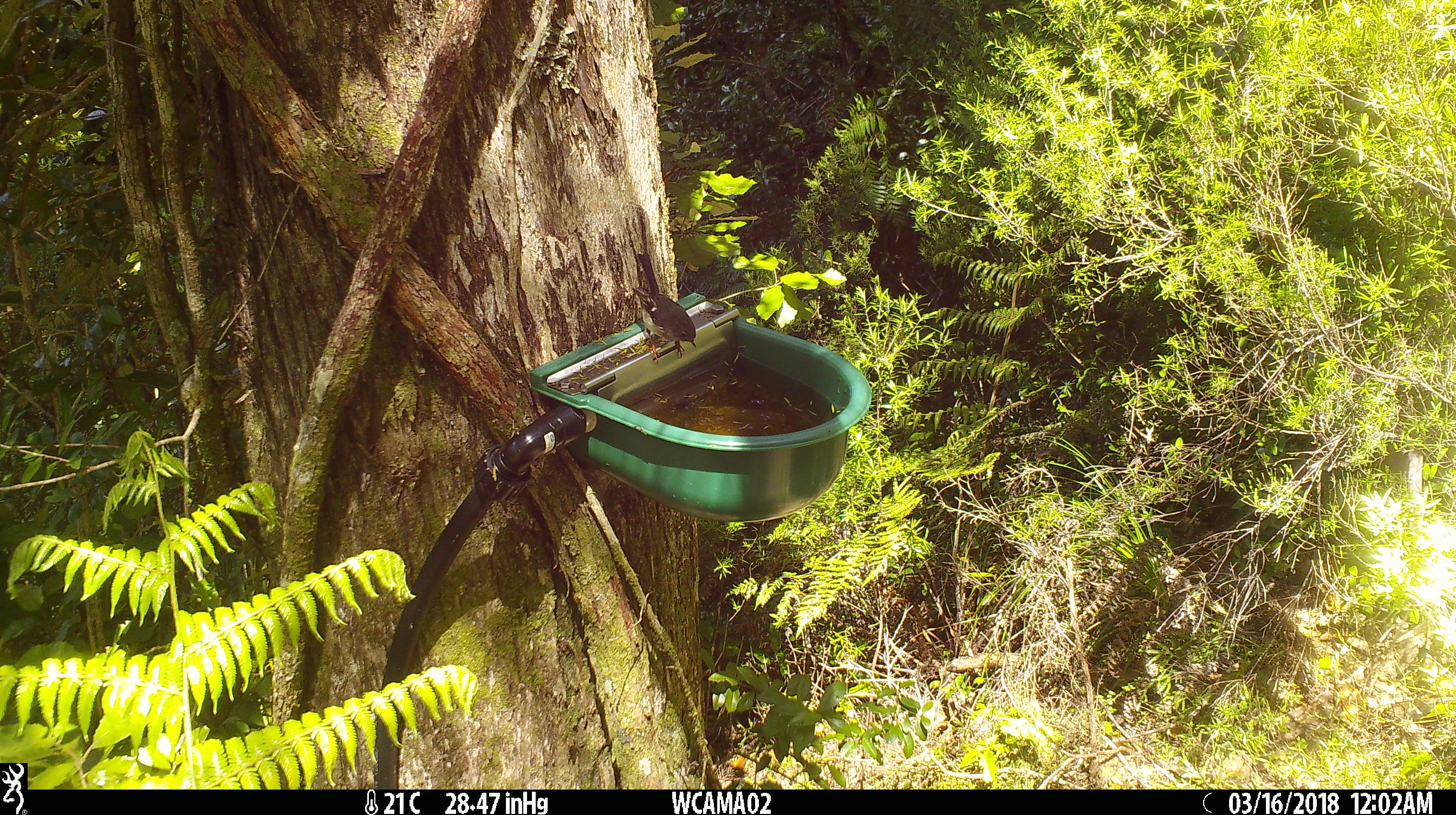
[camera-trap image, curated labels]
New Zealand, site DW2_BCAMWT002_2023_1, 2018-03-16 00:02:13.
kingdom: Animalia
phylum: Chordata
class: Aves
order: Passeriformes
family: Petroicidae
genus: Petroica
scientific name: Petroica macrocephala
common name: tomtit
Tomtit (Petroica macrocephala).